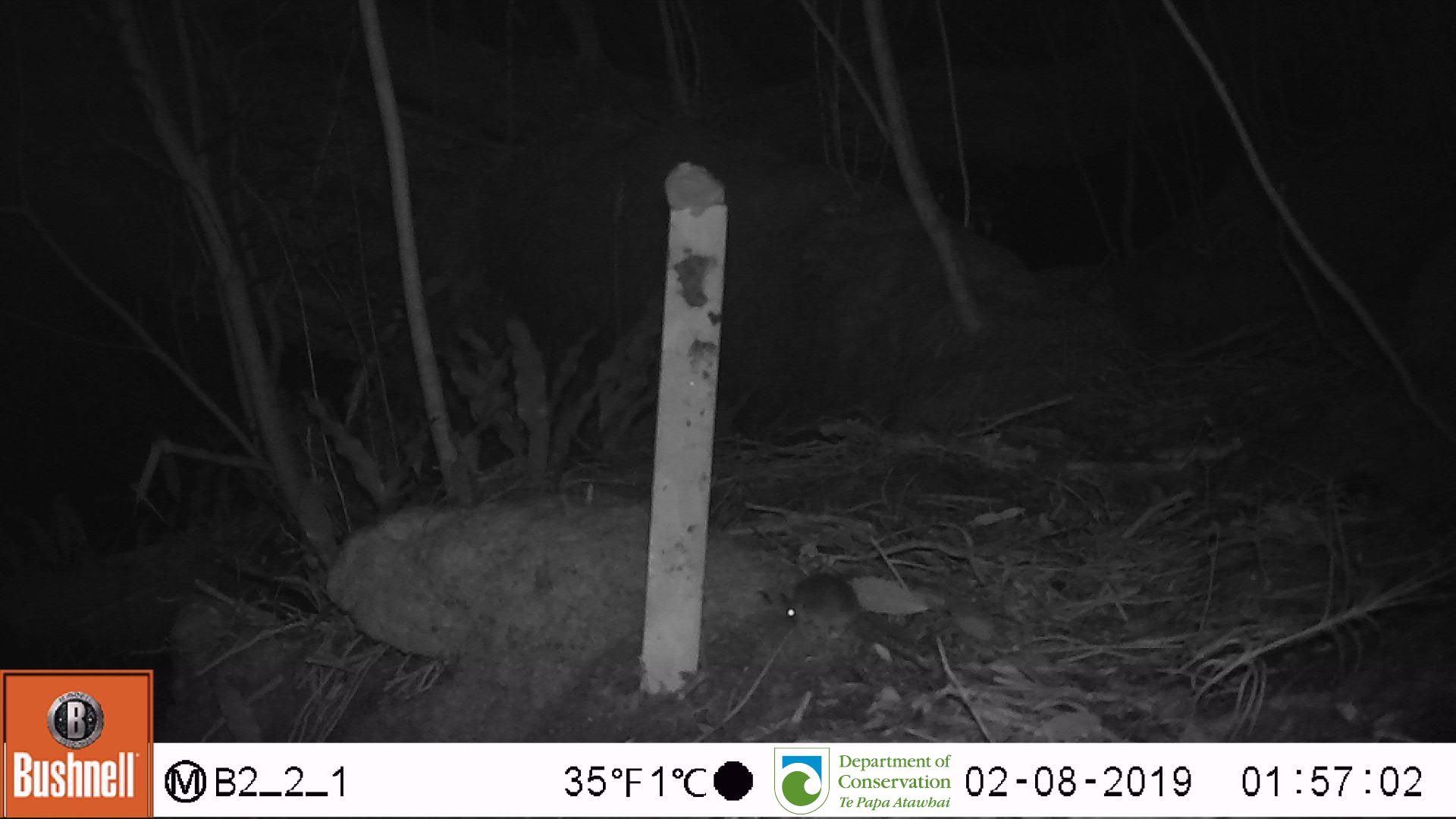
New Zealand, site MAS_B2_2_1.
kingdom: Animalia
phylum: Chordata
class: Mammalia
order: Rodentia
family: Muridae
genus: Mus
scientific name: Mus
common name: mouse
Mouse (Mus).